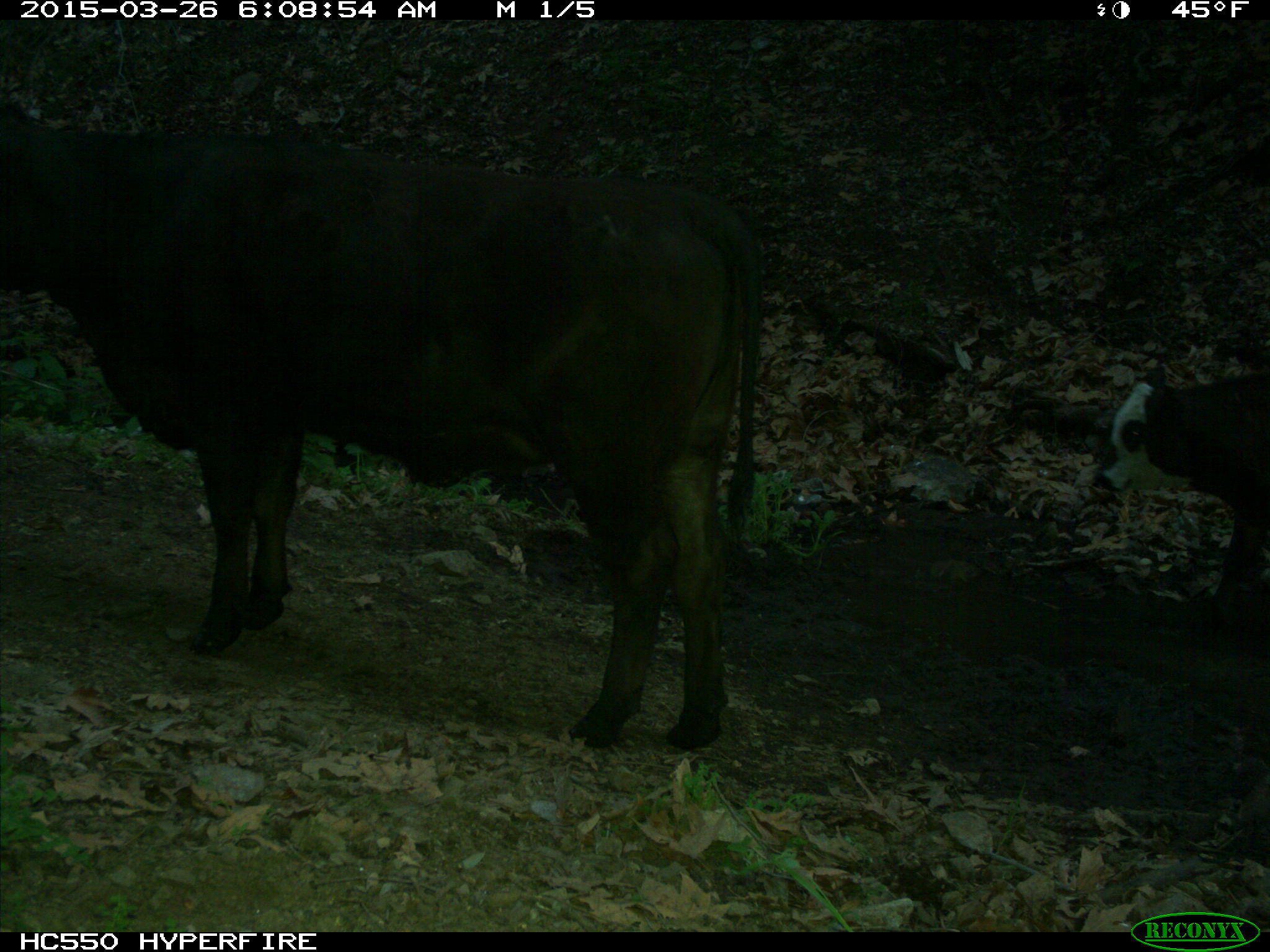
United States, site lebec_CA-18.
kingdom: Animalia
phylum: Chordata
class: Mammalia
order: Artiodactyla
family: Bovidae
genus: Bos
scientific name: Bos taurus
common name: domestic cow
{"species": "Bos taurus (domestic cow)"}